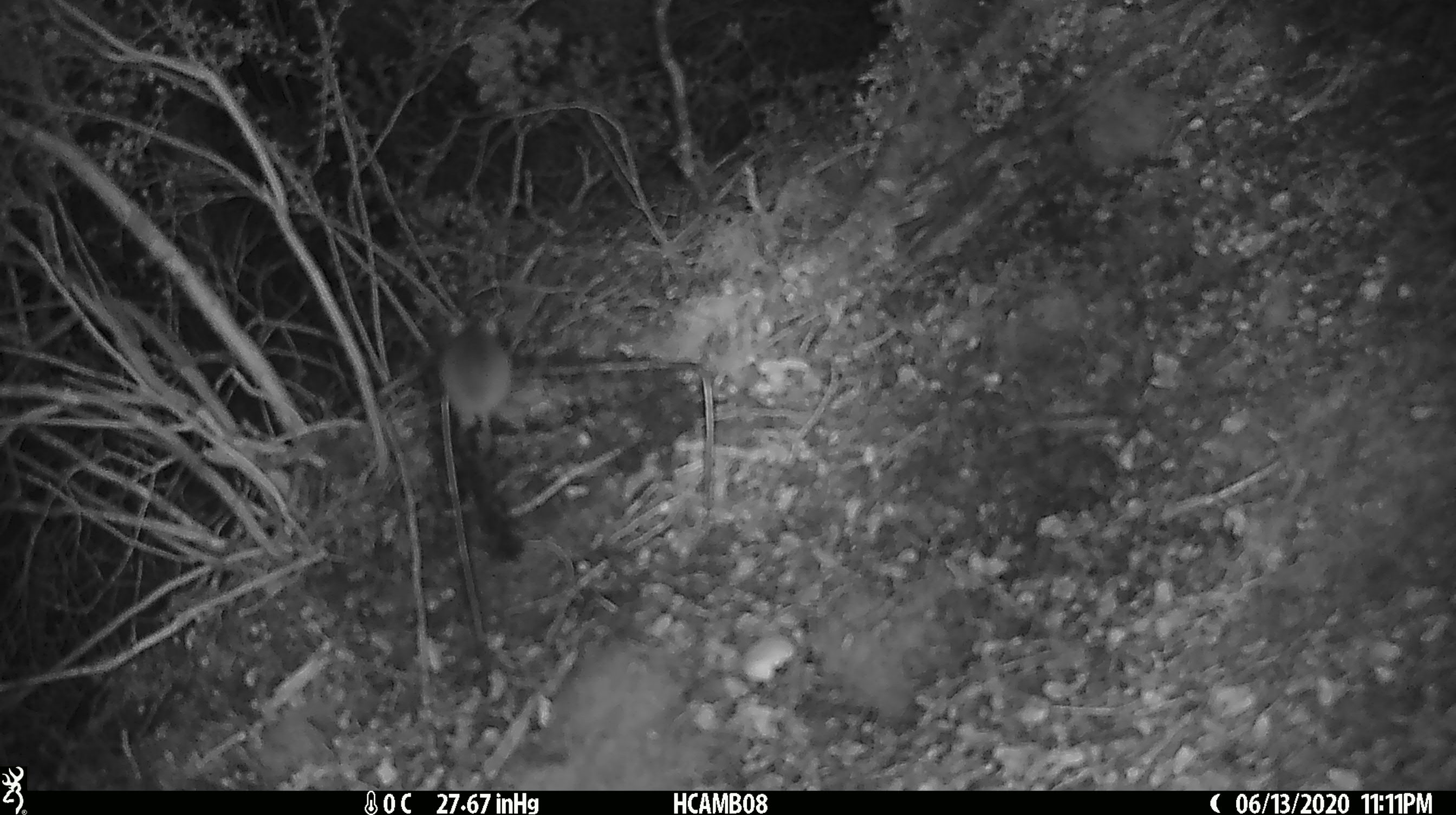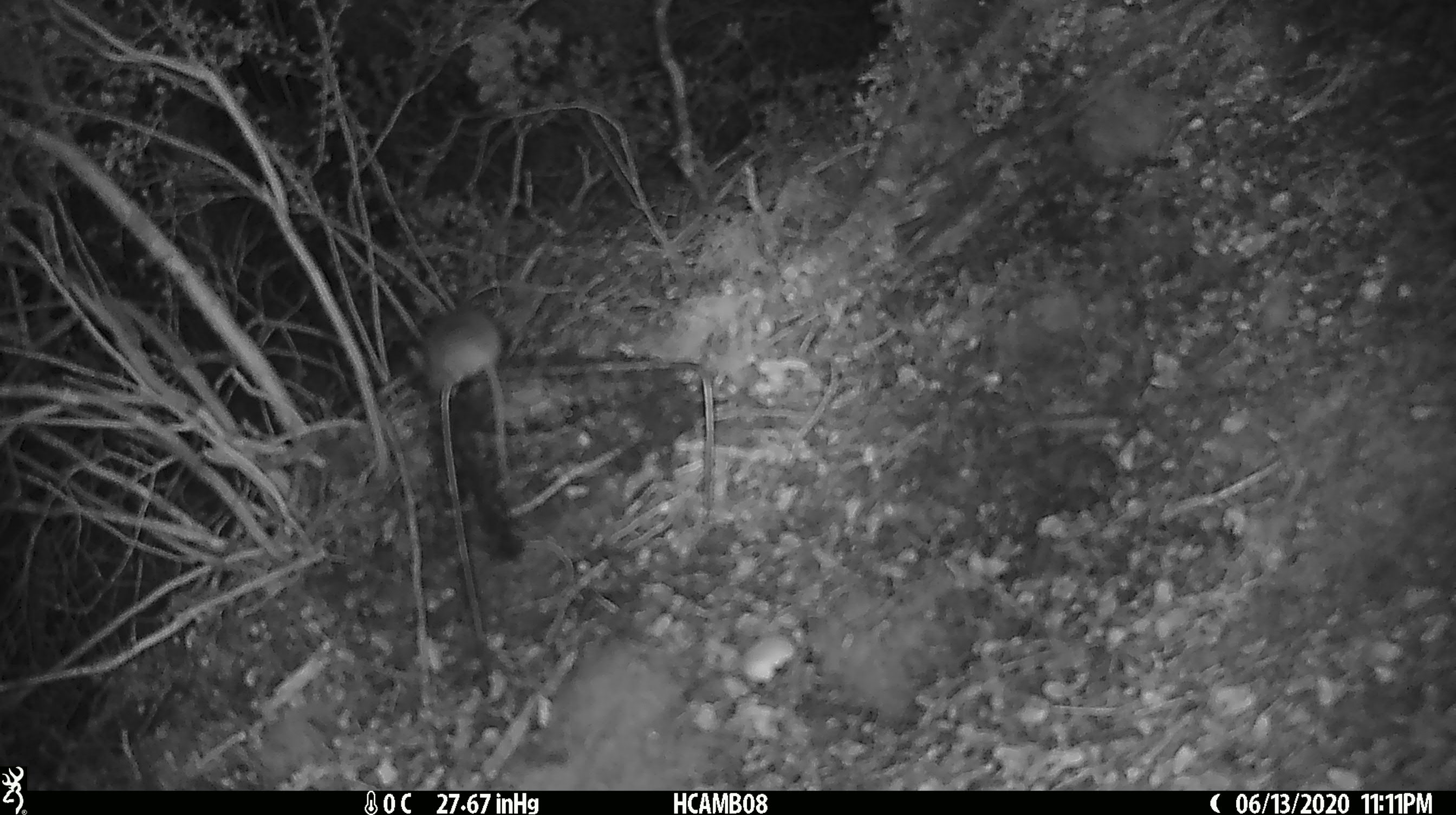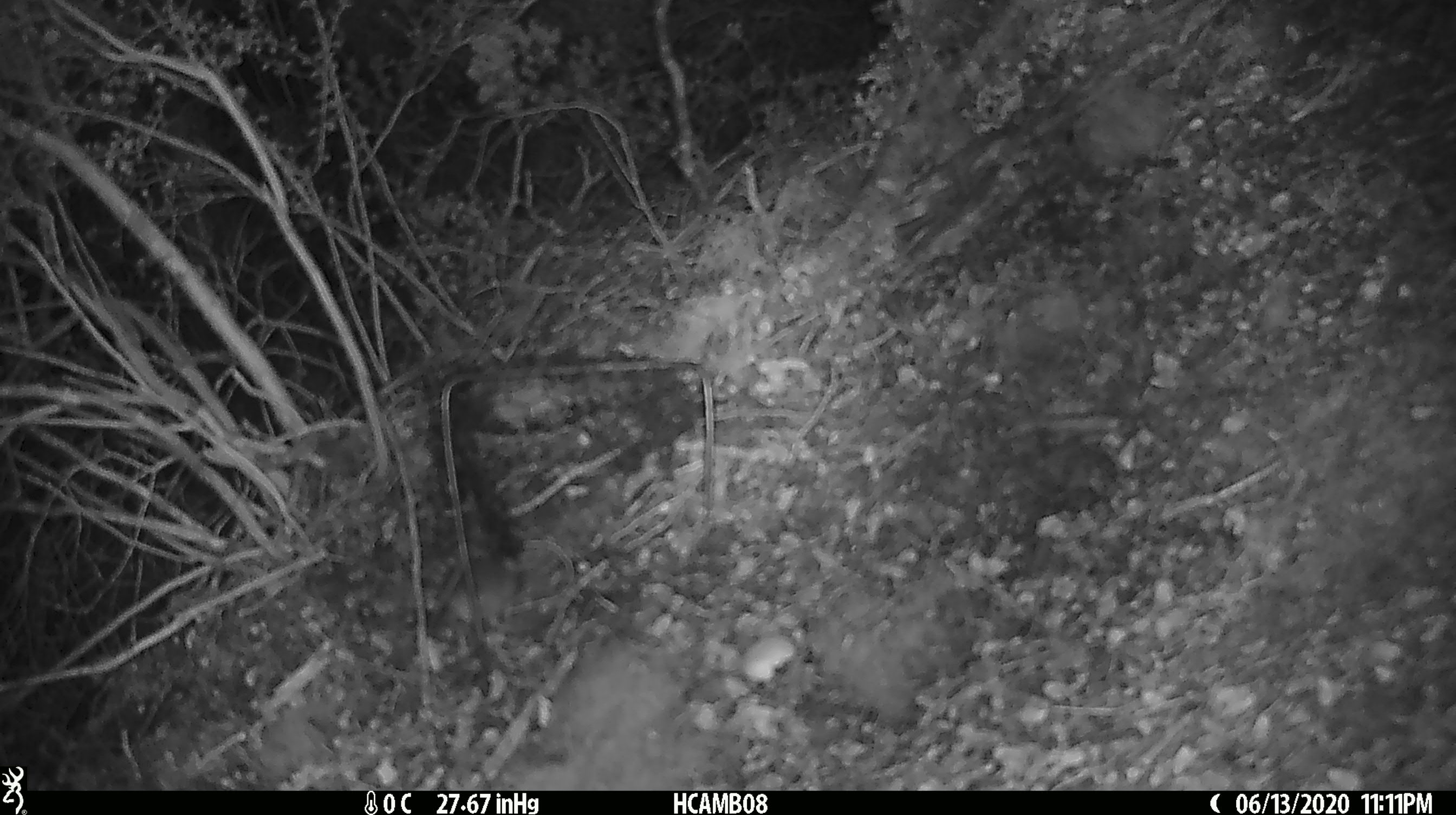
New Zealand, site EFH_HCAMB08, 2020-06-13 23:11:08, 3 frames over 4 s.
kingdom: Animalia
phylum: Chordata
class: Mammalia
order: Rodentia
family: Muridae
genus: Mus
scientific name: Mus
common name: mouse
Mouse (Mus).